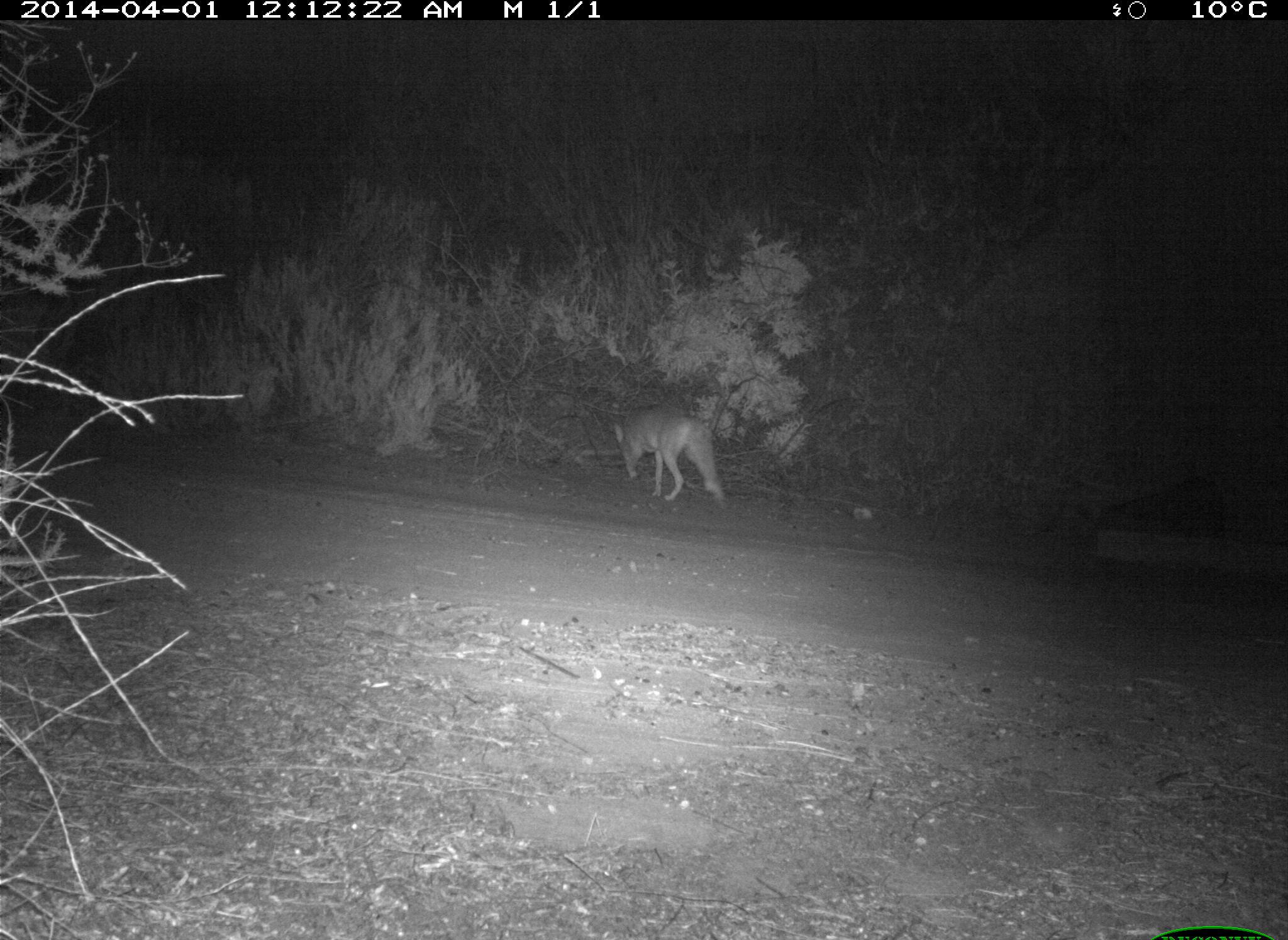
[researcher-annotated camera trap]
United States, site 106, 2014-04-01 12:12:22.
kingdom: Animalia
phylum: Chordata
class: Mammalia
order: Carnivora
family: Canidae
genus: Canis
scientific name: Canis latrans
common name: coyote